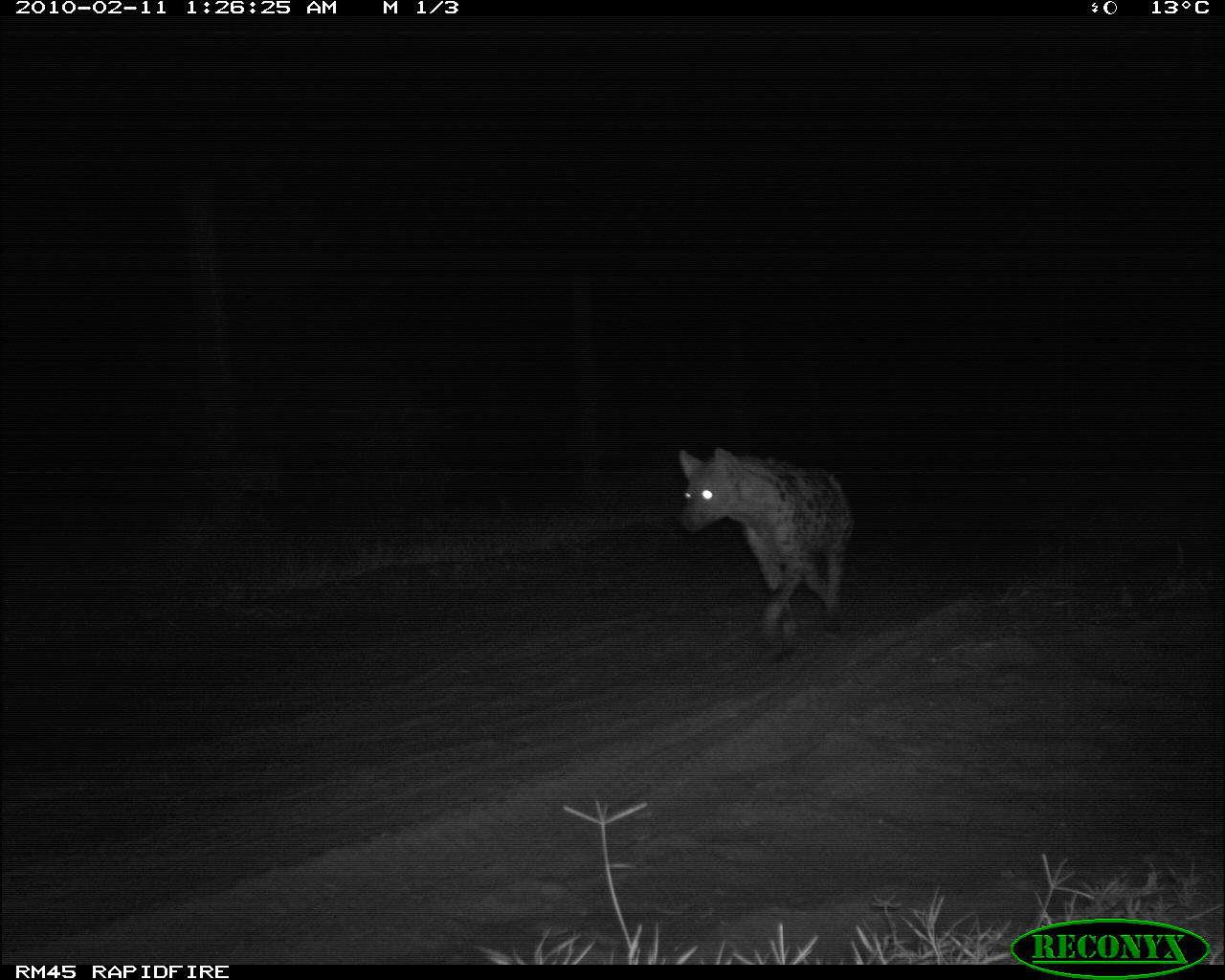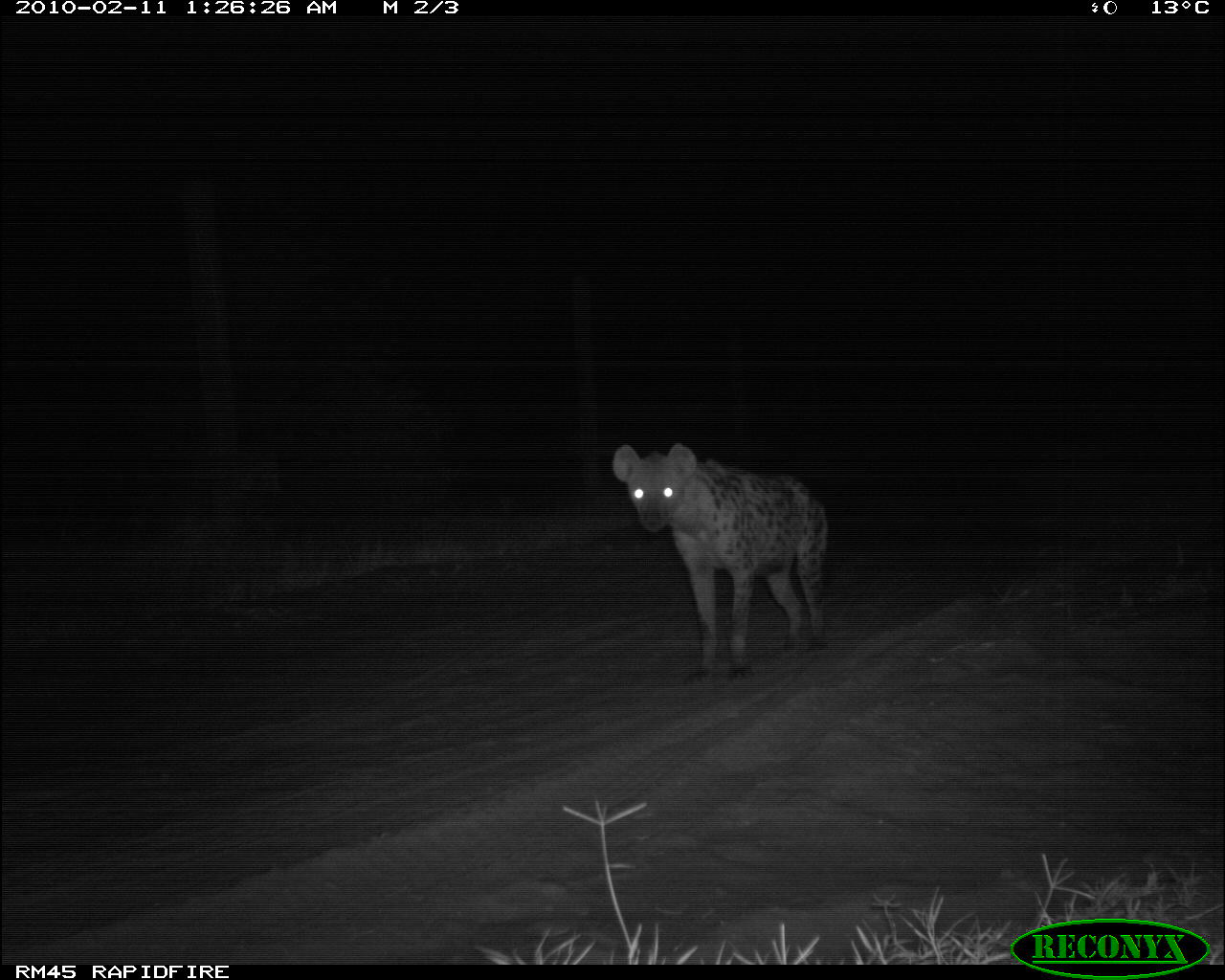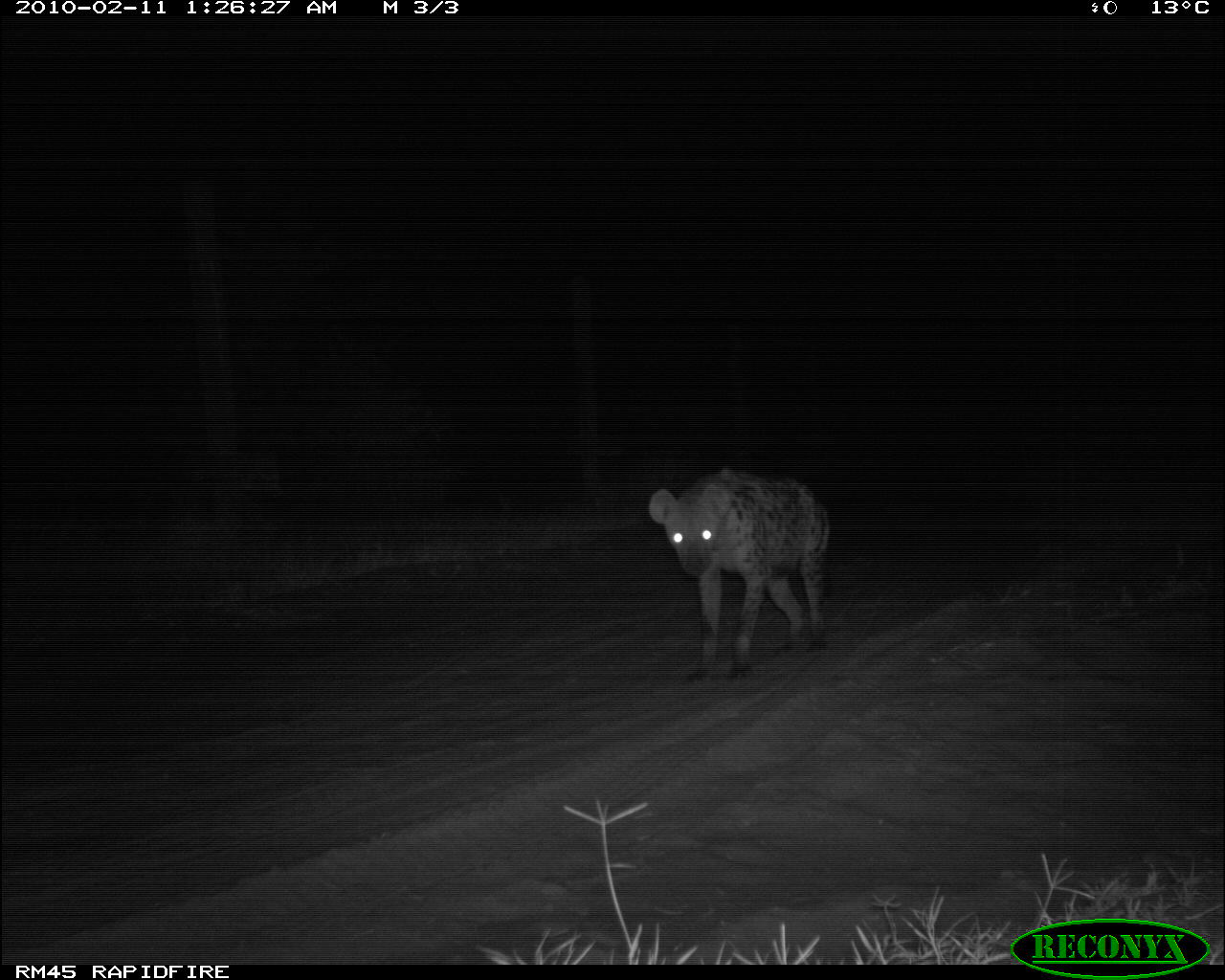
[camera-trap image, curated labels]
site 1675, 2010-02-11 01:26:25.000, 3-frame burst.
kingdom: Animalia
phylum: Chordata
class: Mammalia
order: Carnivora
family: Hyaenidae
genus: Crocuta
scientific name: Crocuta crocuta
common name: spotted hyena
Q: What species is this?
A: Crocuta crocuta (spotted hyena).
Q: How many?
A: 1.